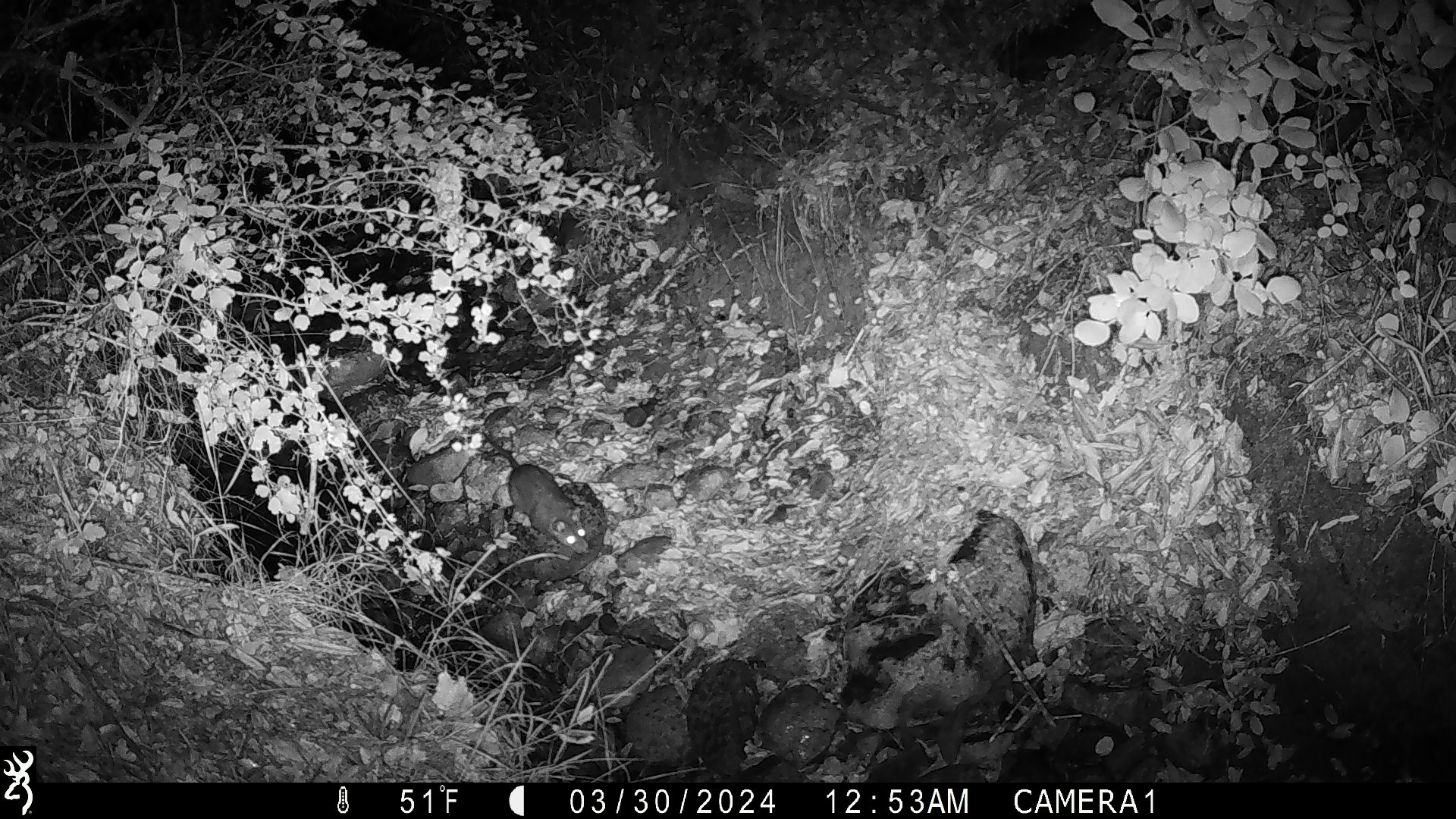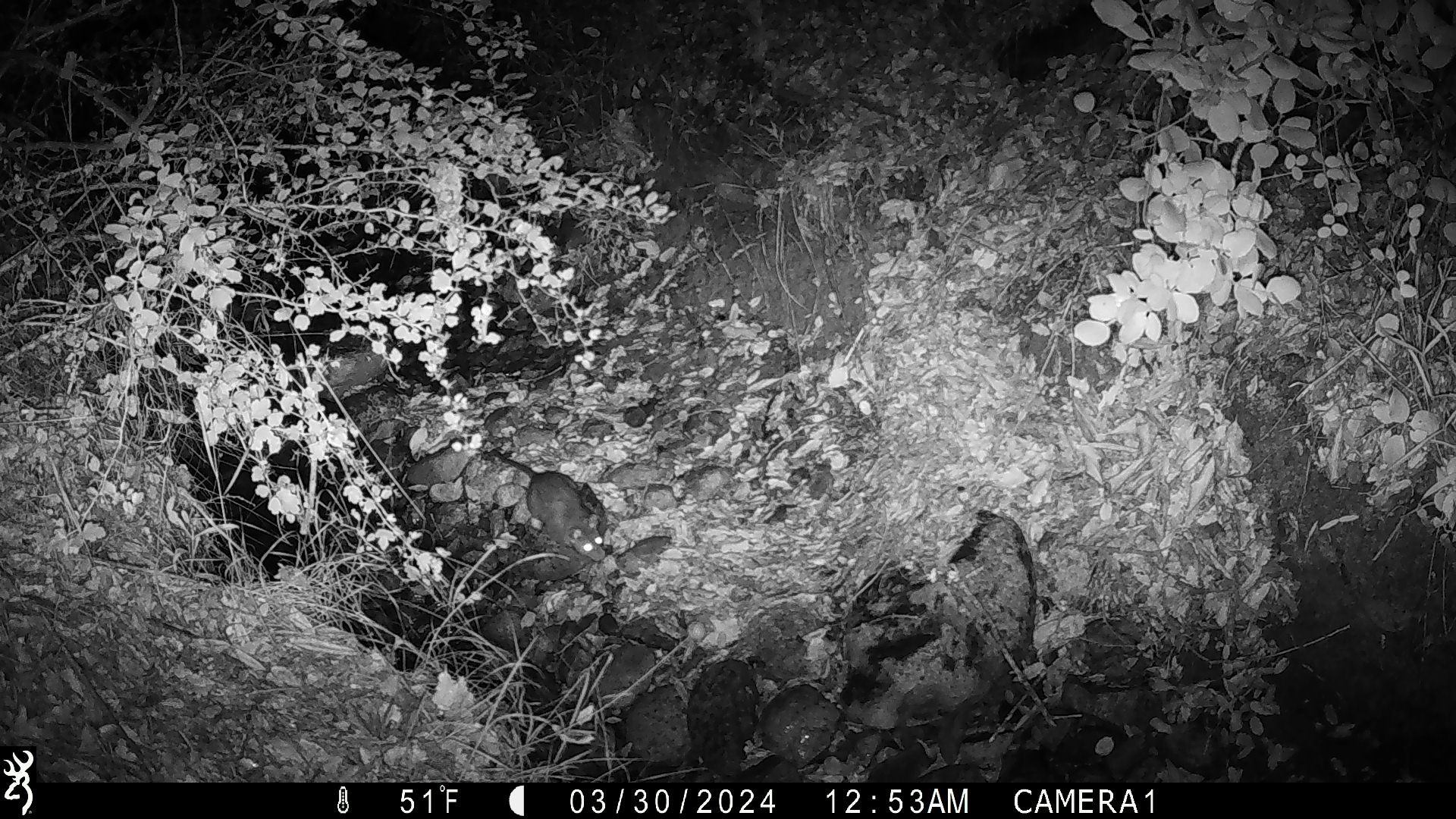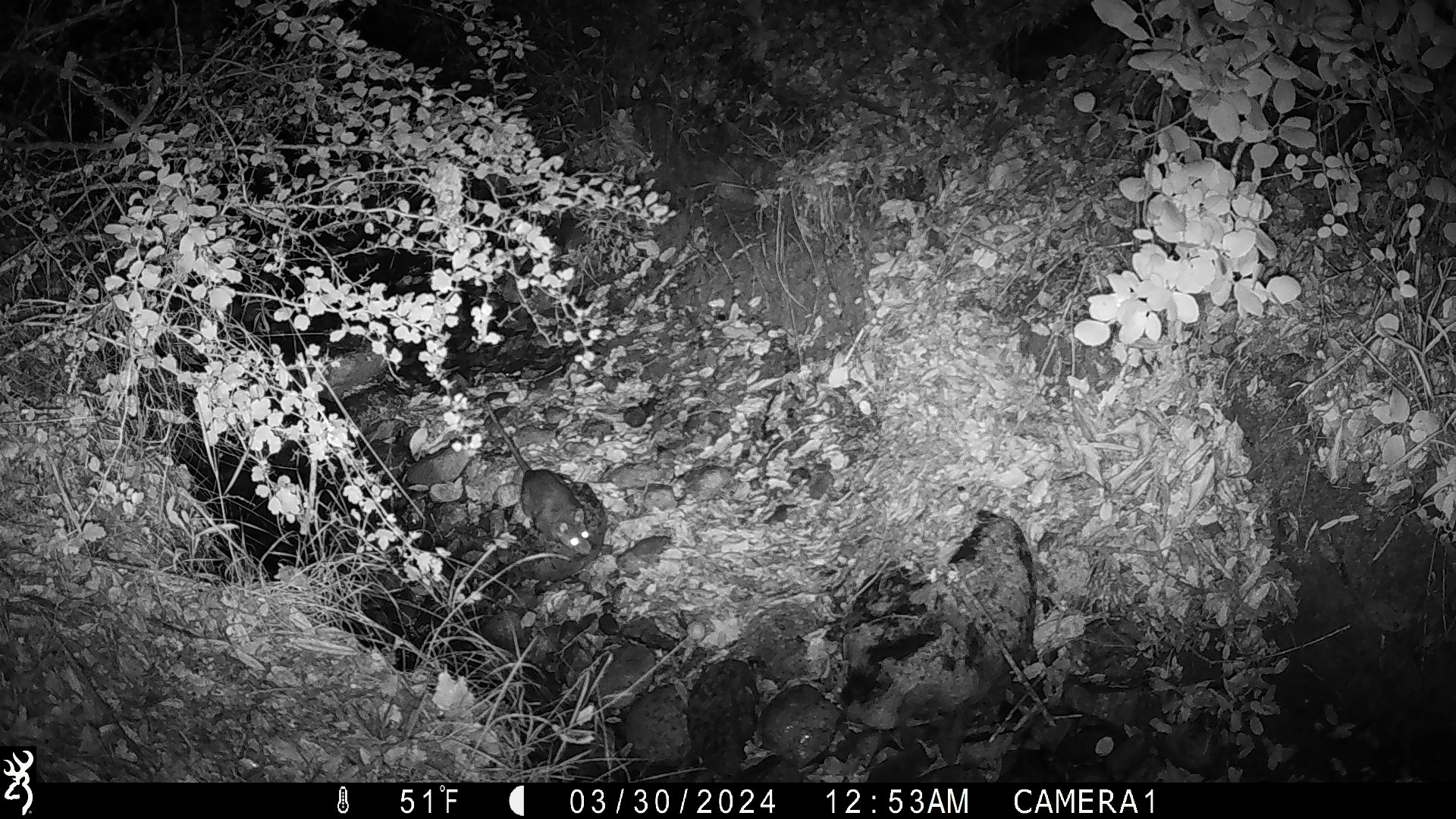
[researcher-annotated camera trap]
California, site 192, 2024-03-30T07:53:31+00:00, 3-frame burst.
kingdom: Animalia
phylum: Chordata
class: Mammalia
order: Rodentia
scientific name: Rodentia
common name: mouse or rat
Mouse or rat (Rodentia).